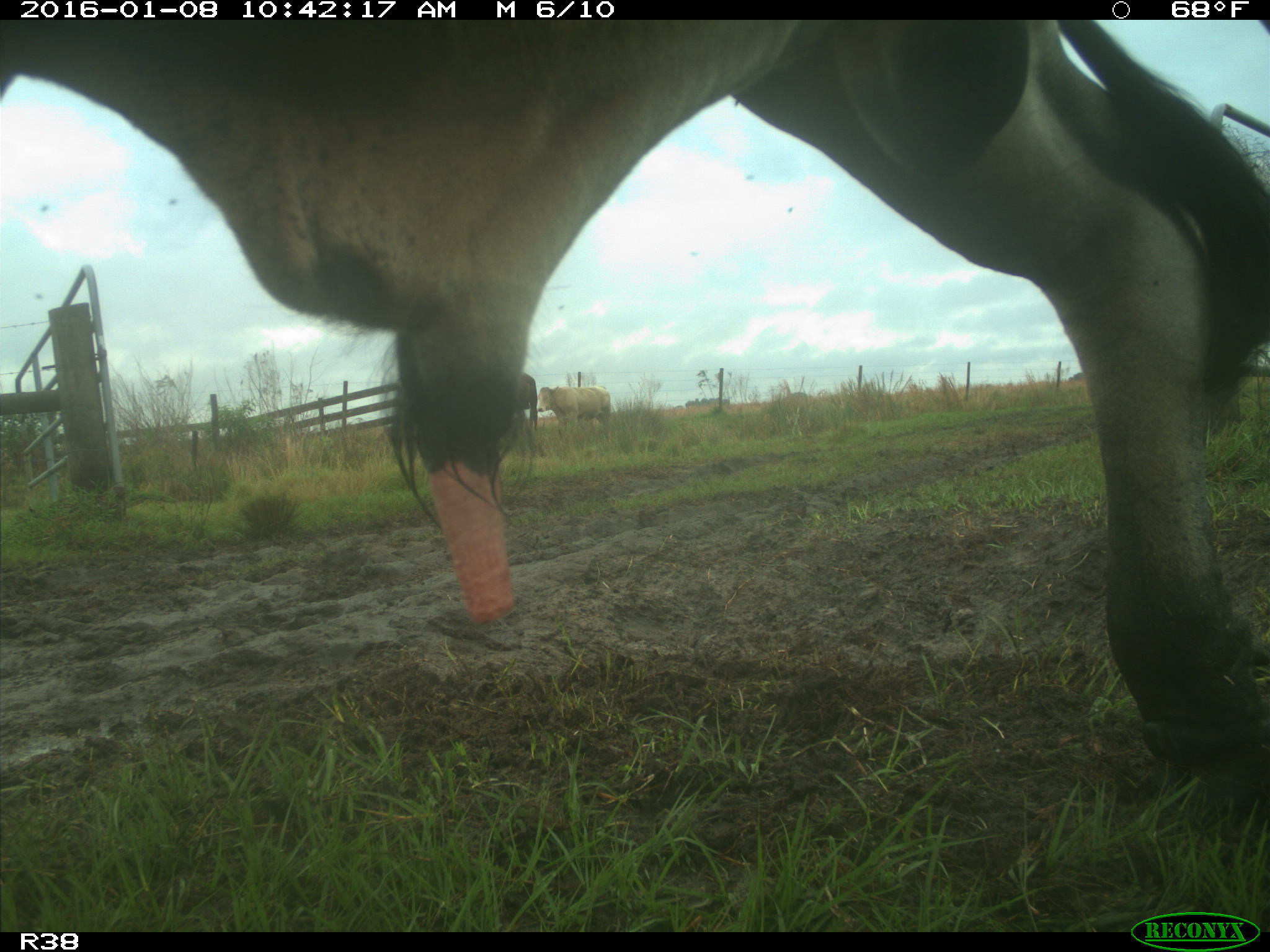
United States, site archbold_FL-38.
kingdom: Animalia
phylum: Chordata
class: Mammalia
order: Artiodactyla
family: Bovidae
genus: Bos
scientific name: Bos taurus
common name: domestic cow